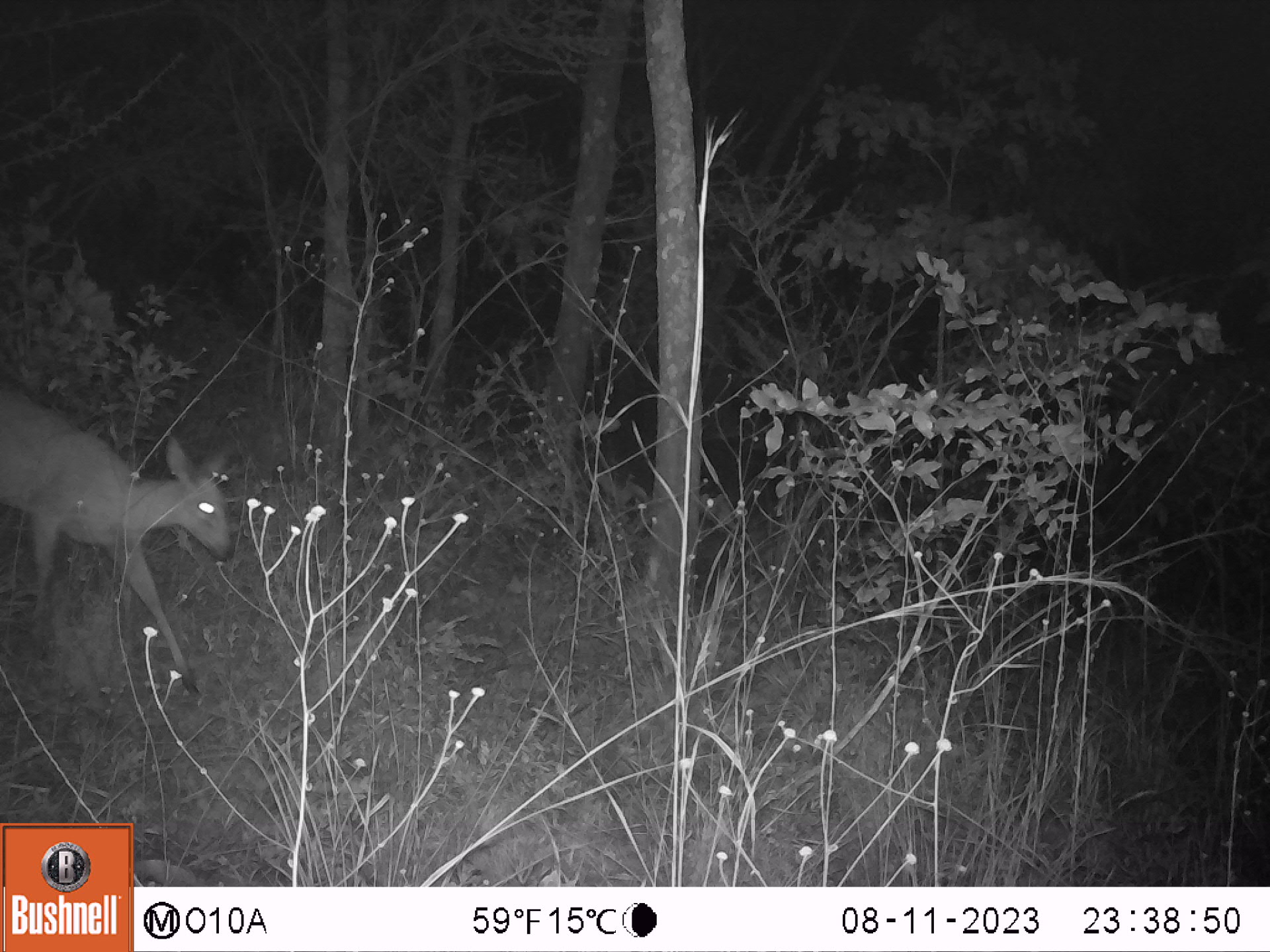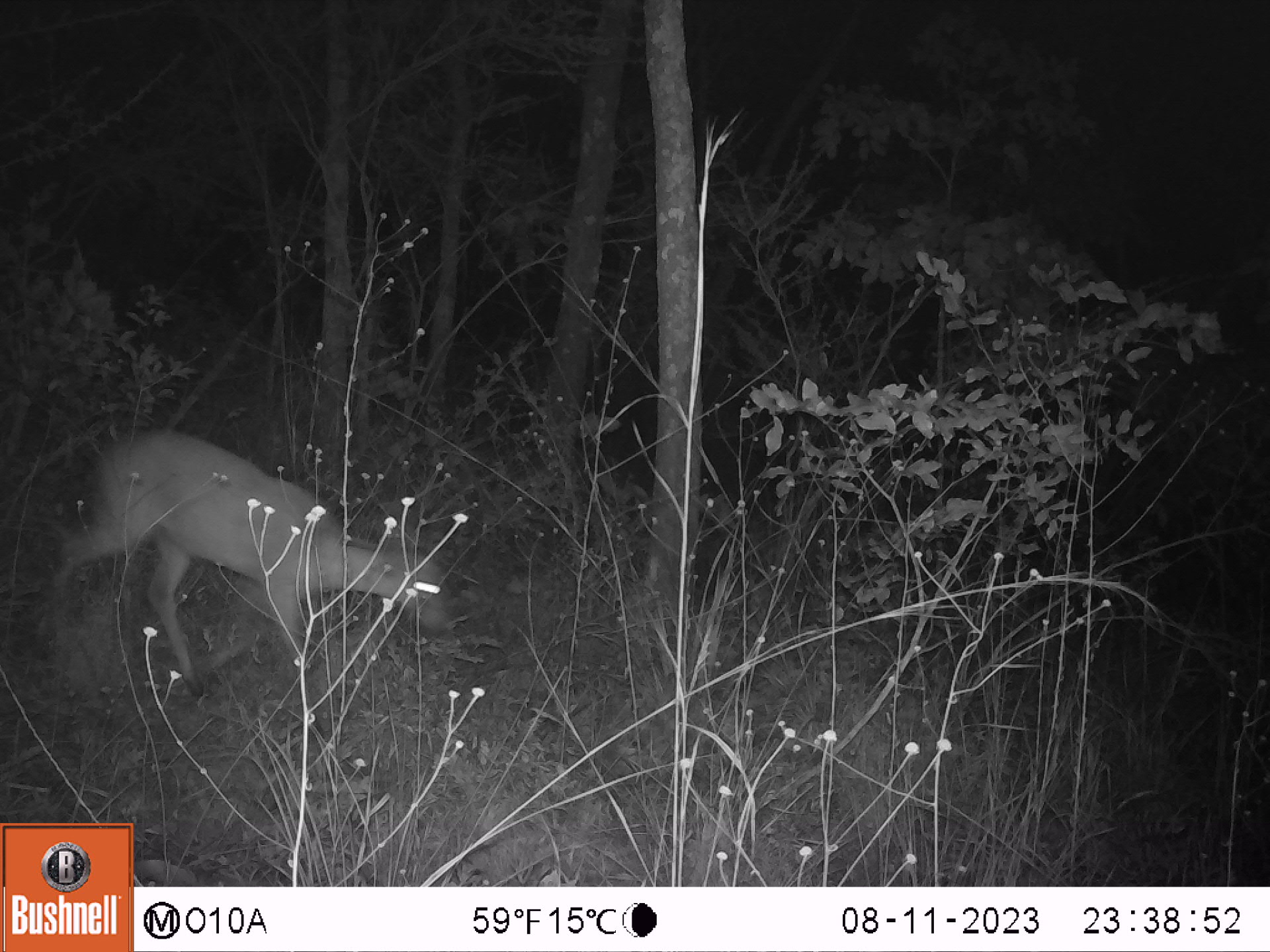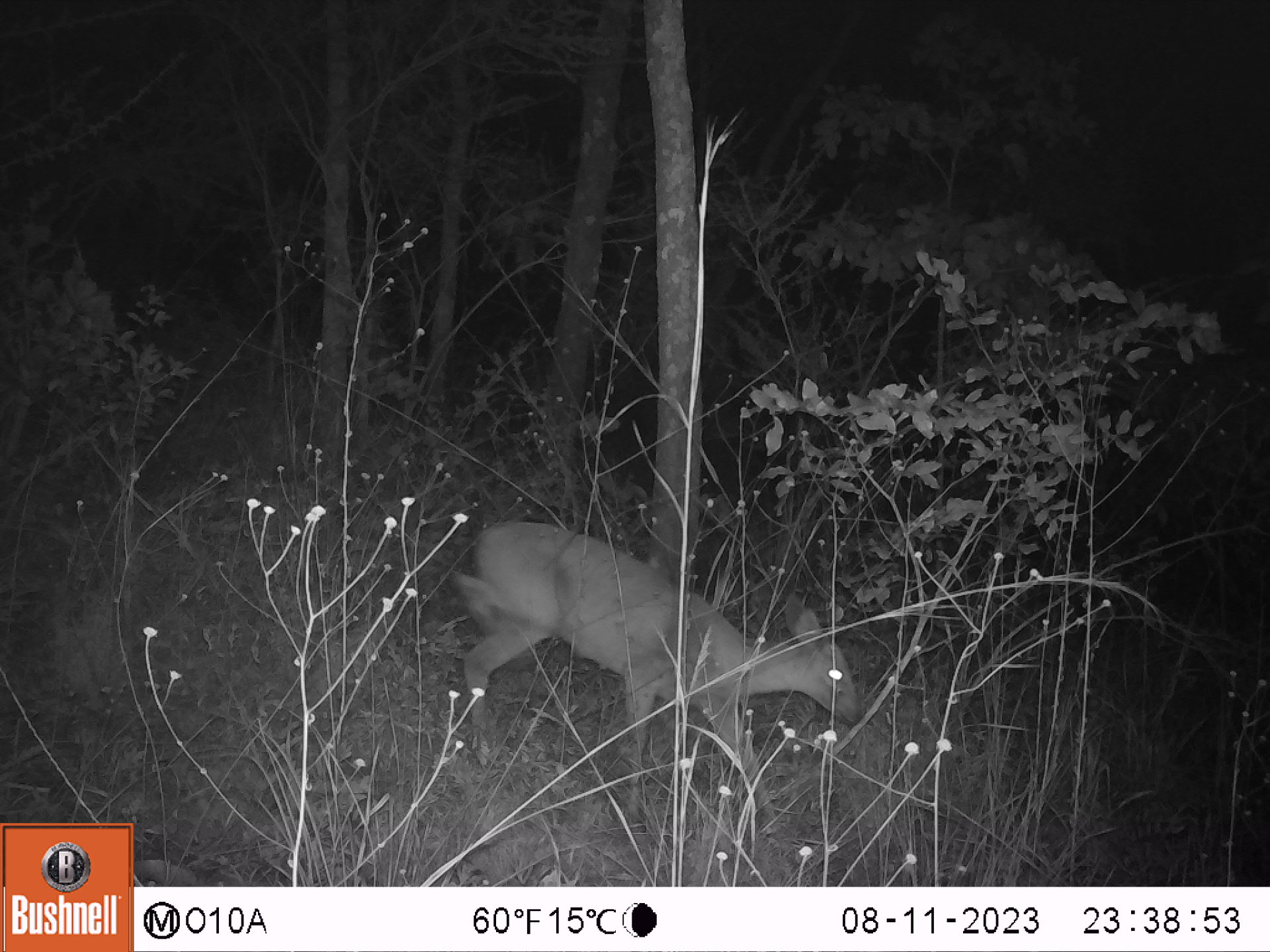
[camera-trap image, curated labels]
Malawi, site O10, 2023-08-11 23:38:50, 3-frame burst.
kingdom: Animalia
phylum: Chordata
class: Mammalia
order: Artiodactyla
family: Bovidae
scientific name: Antilopinae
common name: small antelope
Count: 1.